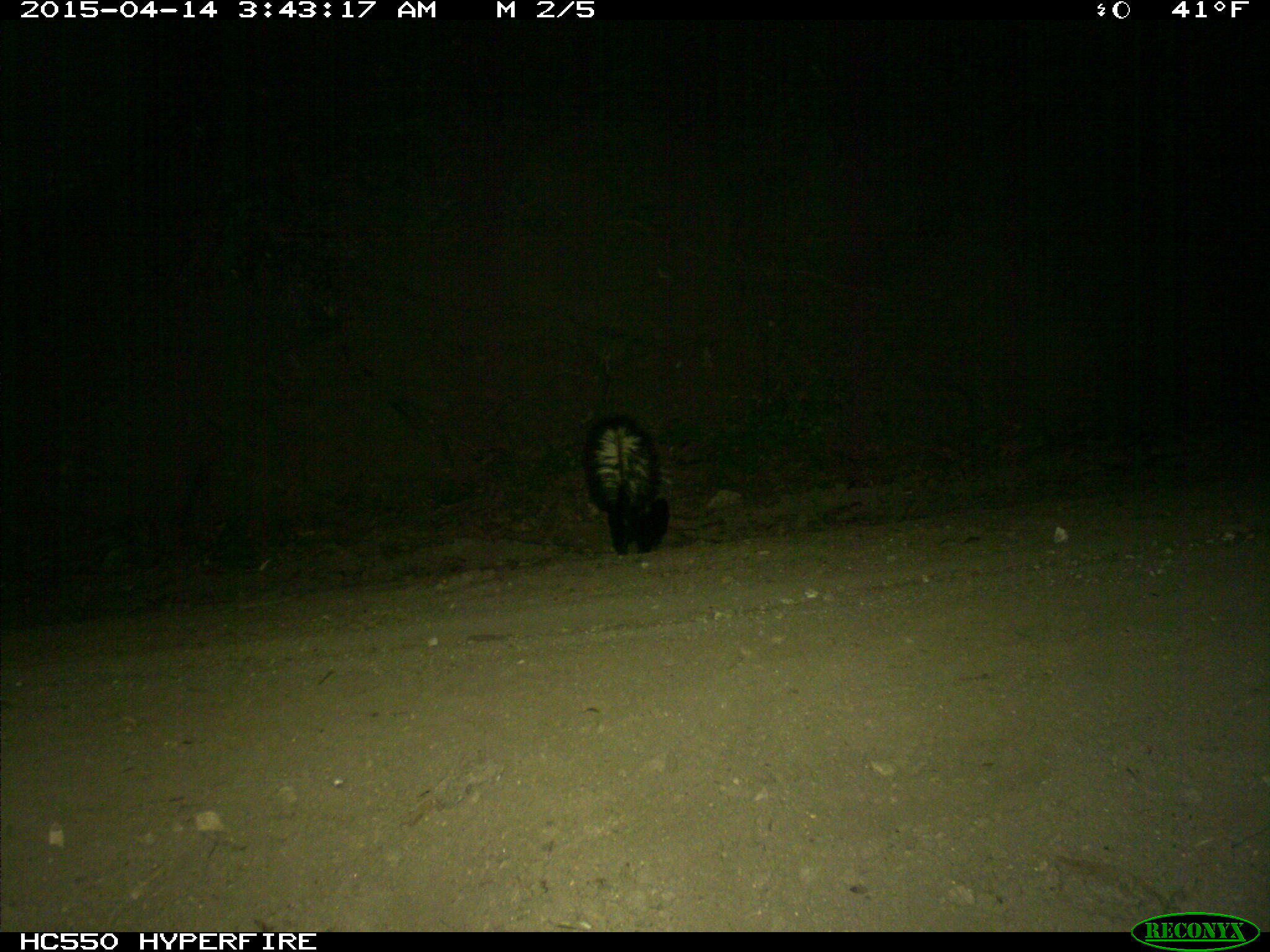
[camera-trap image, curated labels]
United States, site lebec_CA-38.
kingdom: Animalia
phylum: Chordata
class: Mammalia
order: Carnivora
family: Mephitidae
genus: Mephitis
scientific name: Mephitis mephitis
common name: striped skunk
Mephitis mephitis (striped skunk).